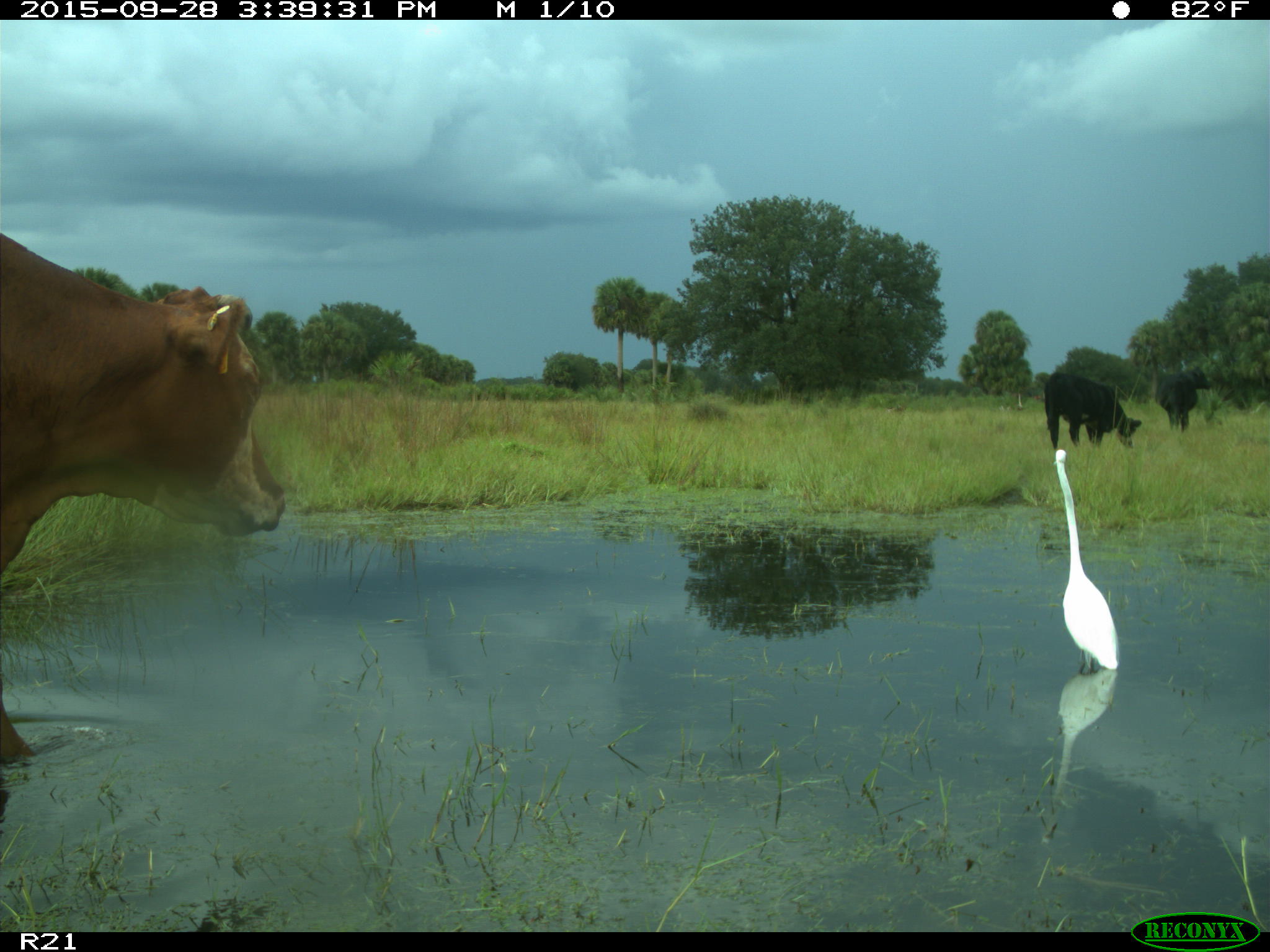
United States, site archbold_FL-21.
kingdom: Animalia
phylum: Chordata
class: Mammalia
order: Artiodactyla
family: Bovidae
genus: Bos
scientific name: Bos taurus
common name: domestic cow